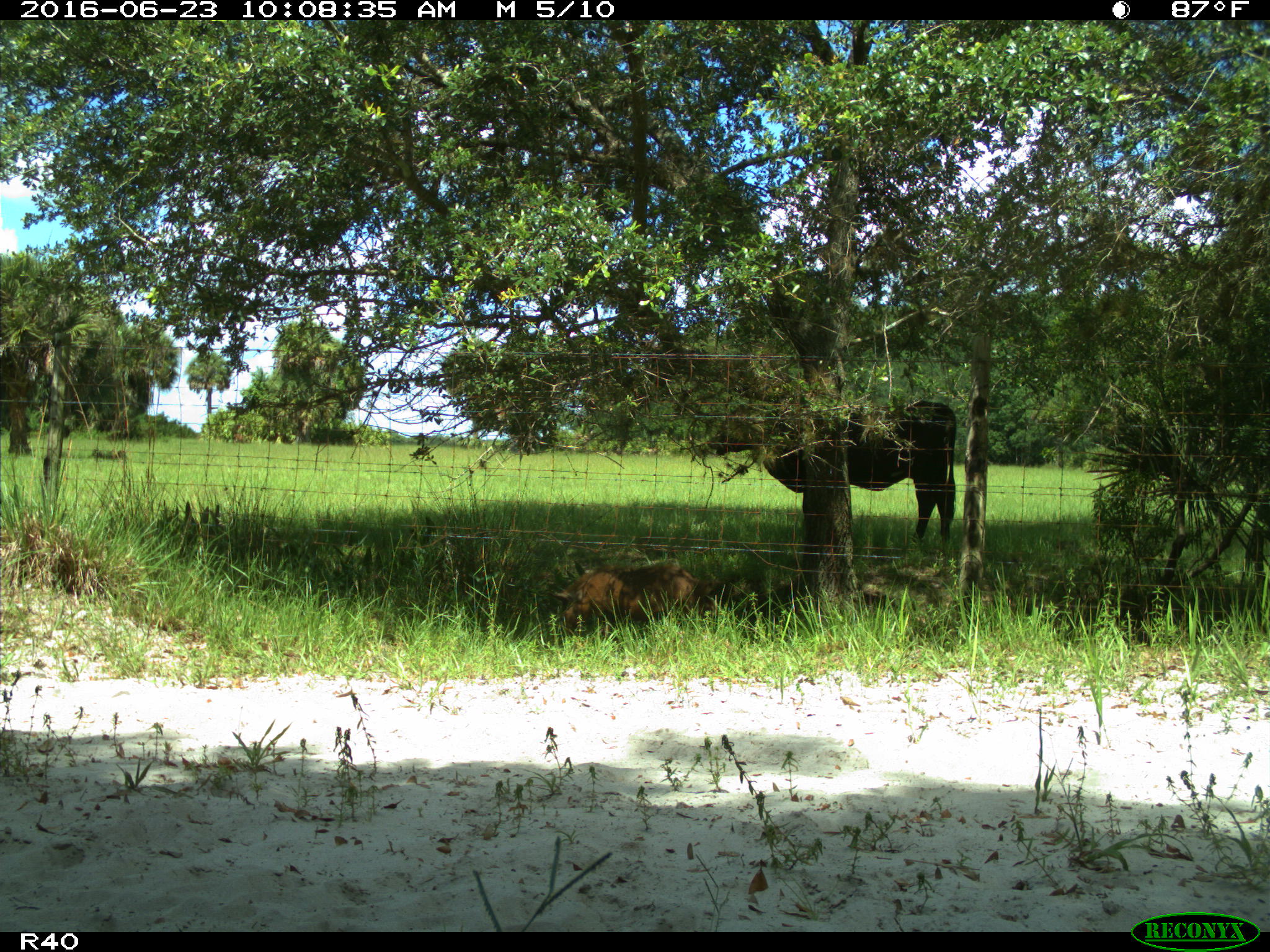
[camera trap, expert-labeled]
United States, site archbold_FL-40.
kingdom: Animalia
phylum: Chordata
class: Mammalia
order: Artiodactyla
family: Suidae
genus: Sus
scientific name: Sus scrofa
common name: wild boar